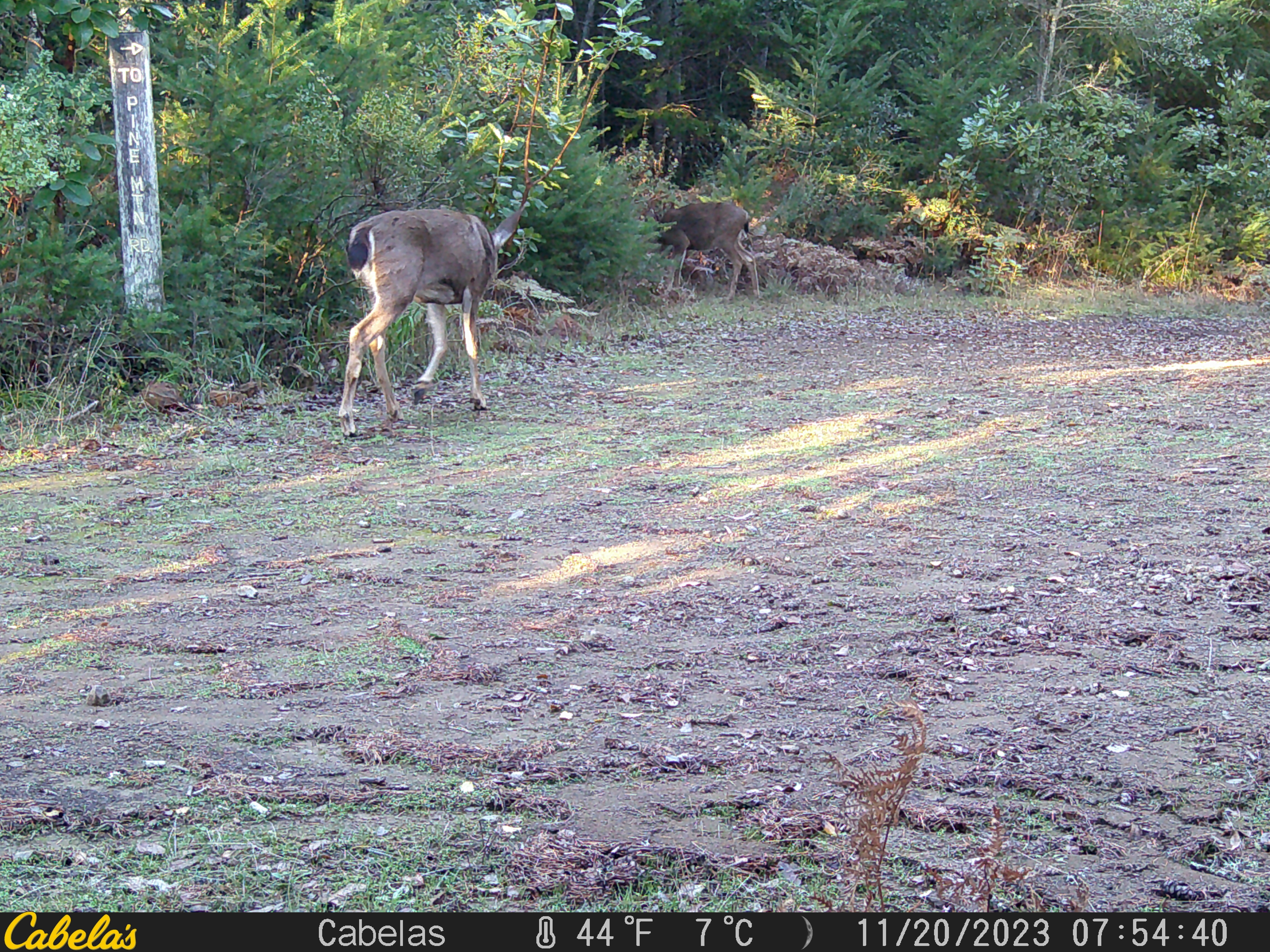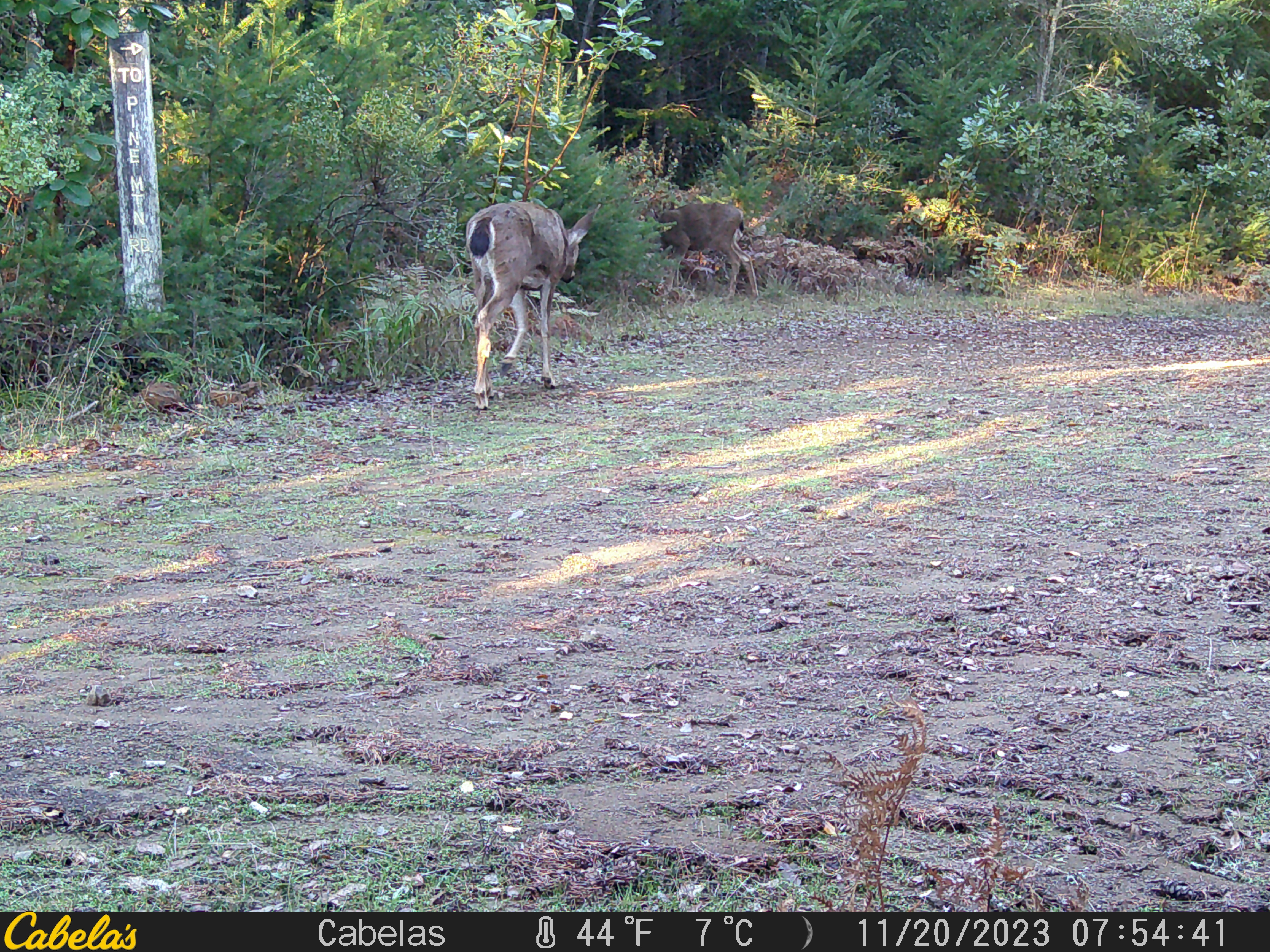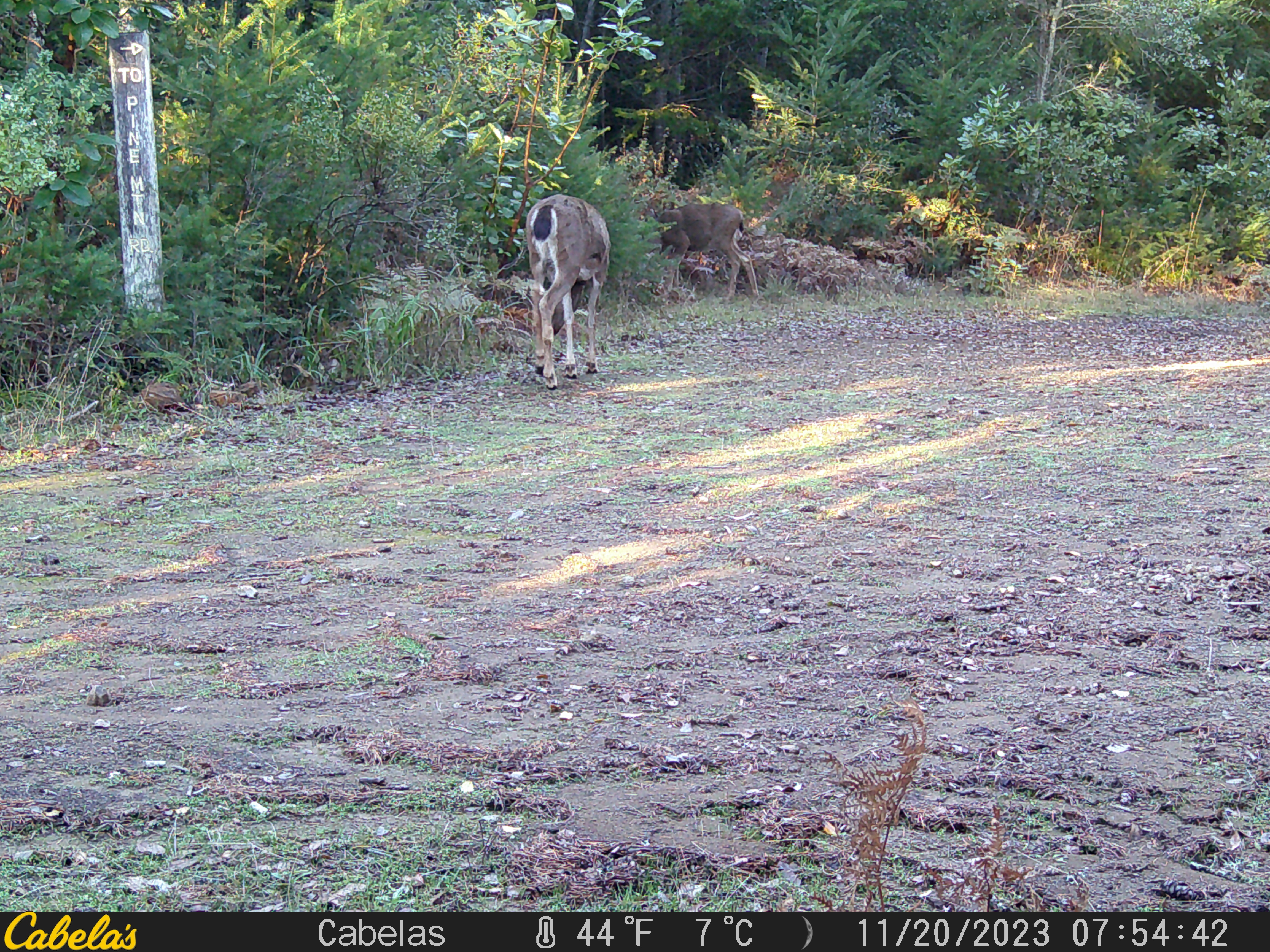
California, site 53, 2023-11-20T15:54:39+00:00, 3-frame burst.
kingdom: Animalia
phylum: Chordata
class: Mammalia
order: Artiodactyla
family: Cervidae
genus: Odocoileus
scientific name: Odocoileus hemionus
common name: mule deer